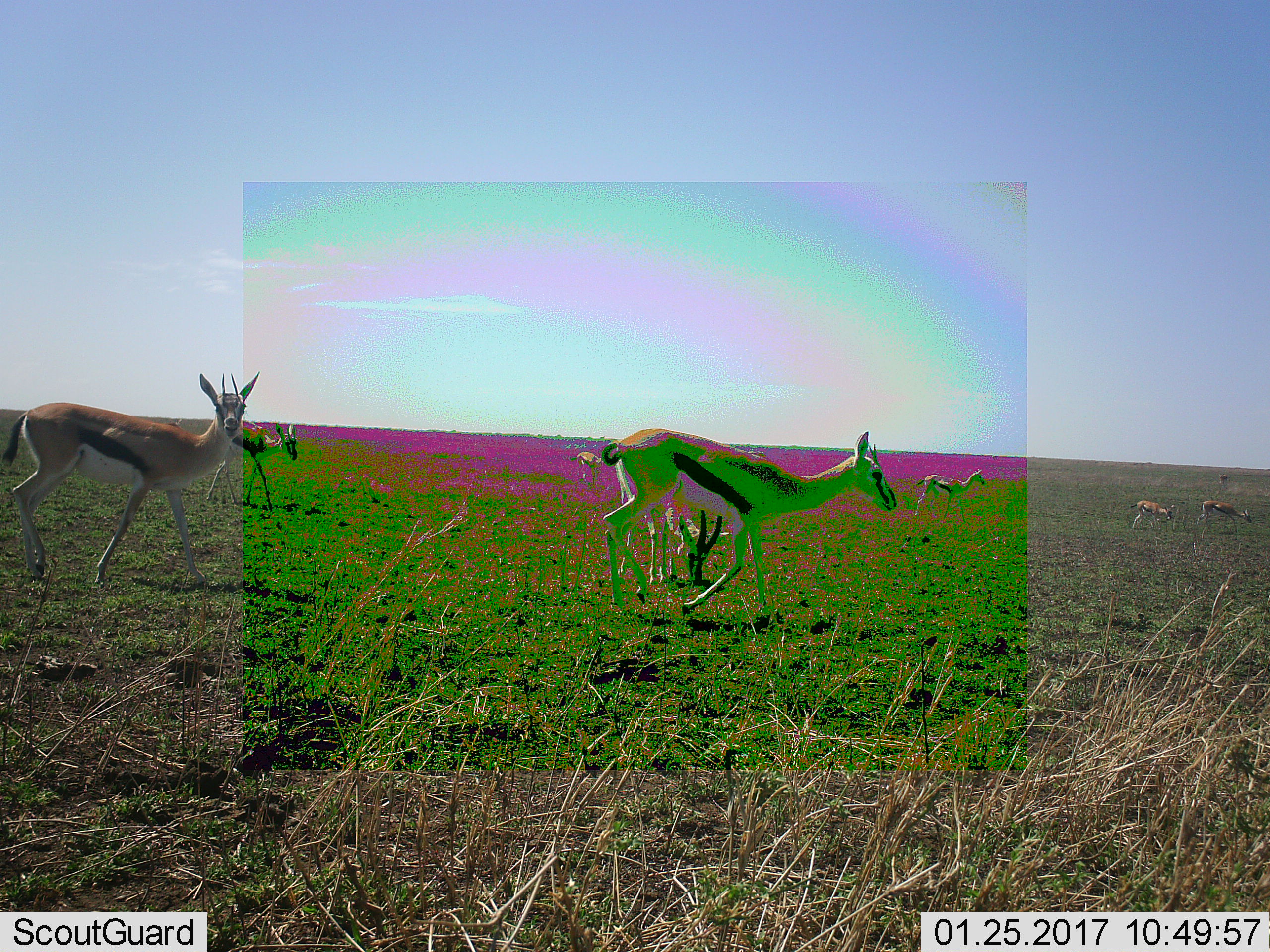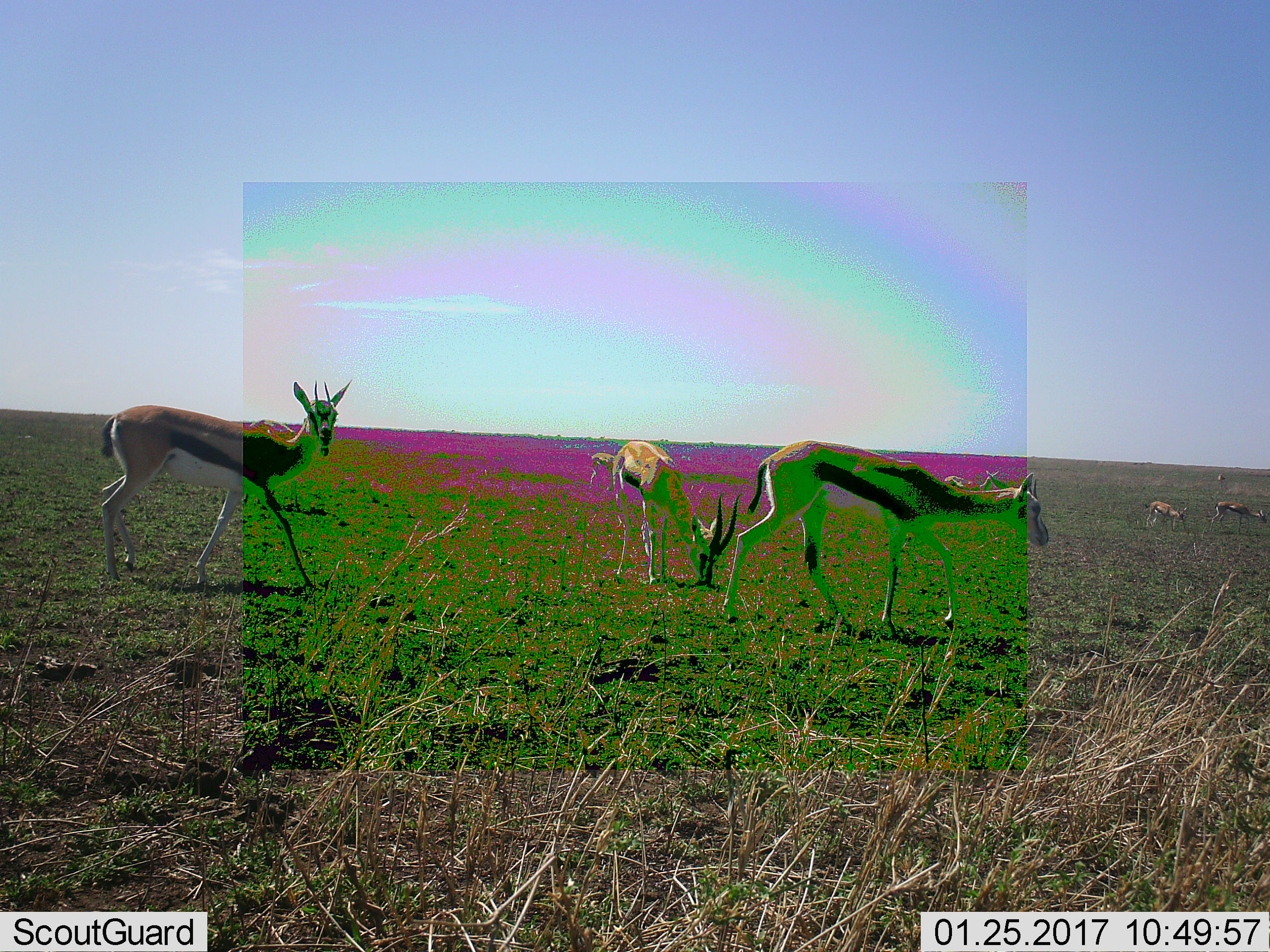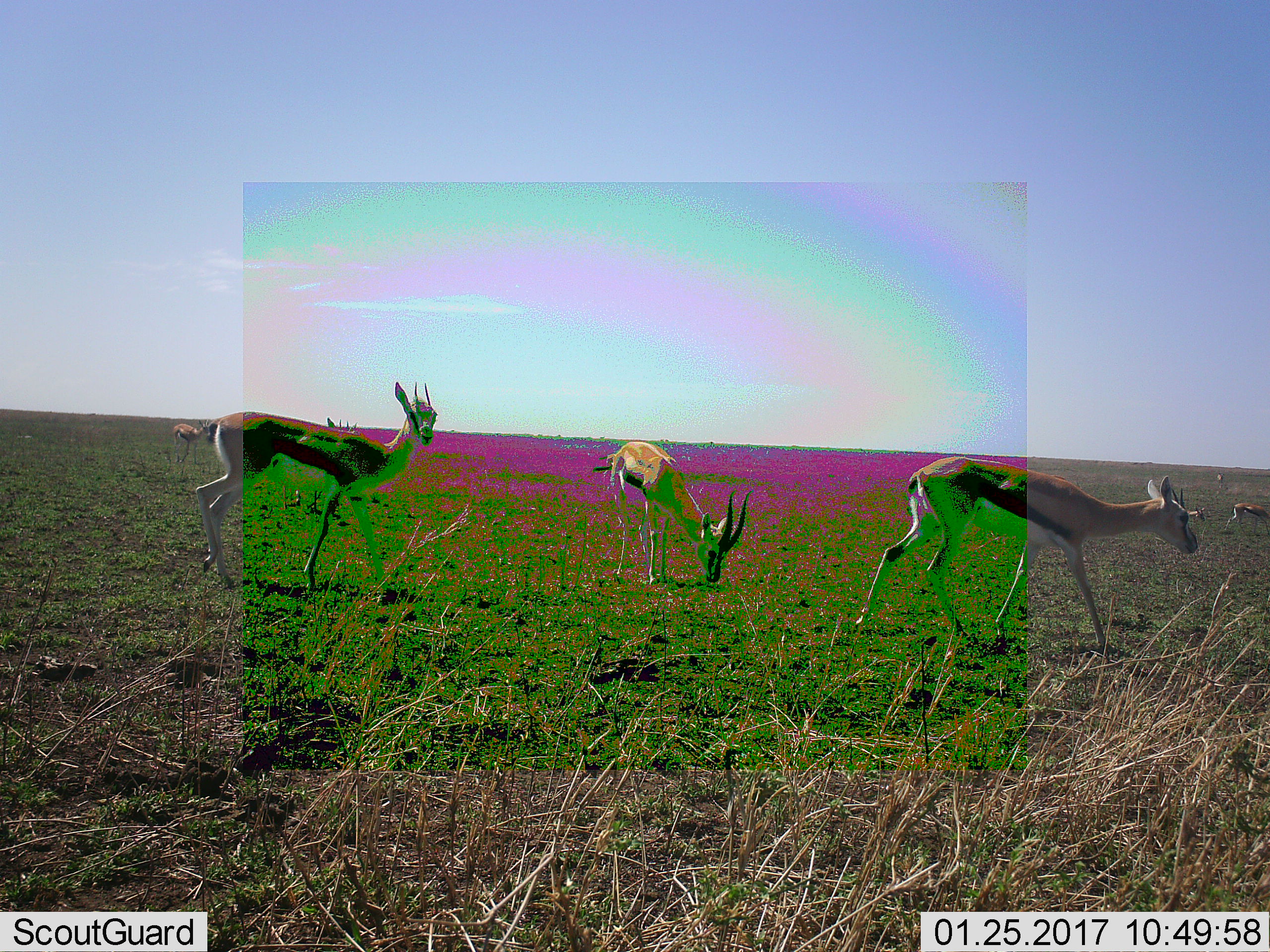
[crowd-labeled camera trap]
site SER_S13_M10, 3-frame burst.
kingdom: Animalia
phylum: Chordata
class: Mammalia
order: Artiodactyla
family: Bovidae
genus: Eudorcas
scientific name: Eudorcas thomsonii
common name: thomson's gazelle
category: gazellethomsons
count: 8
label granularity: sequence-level